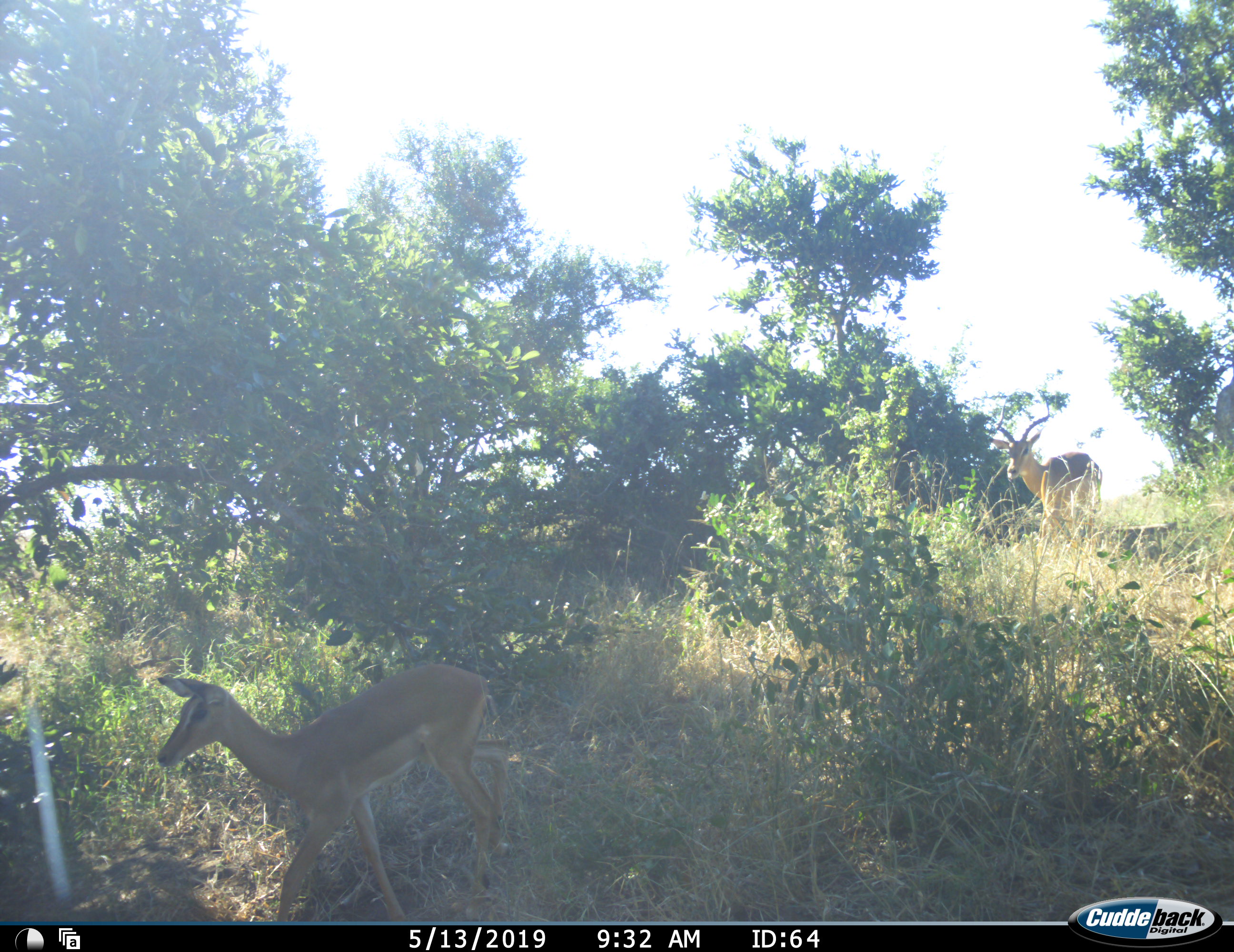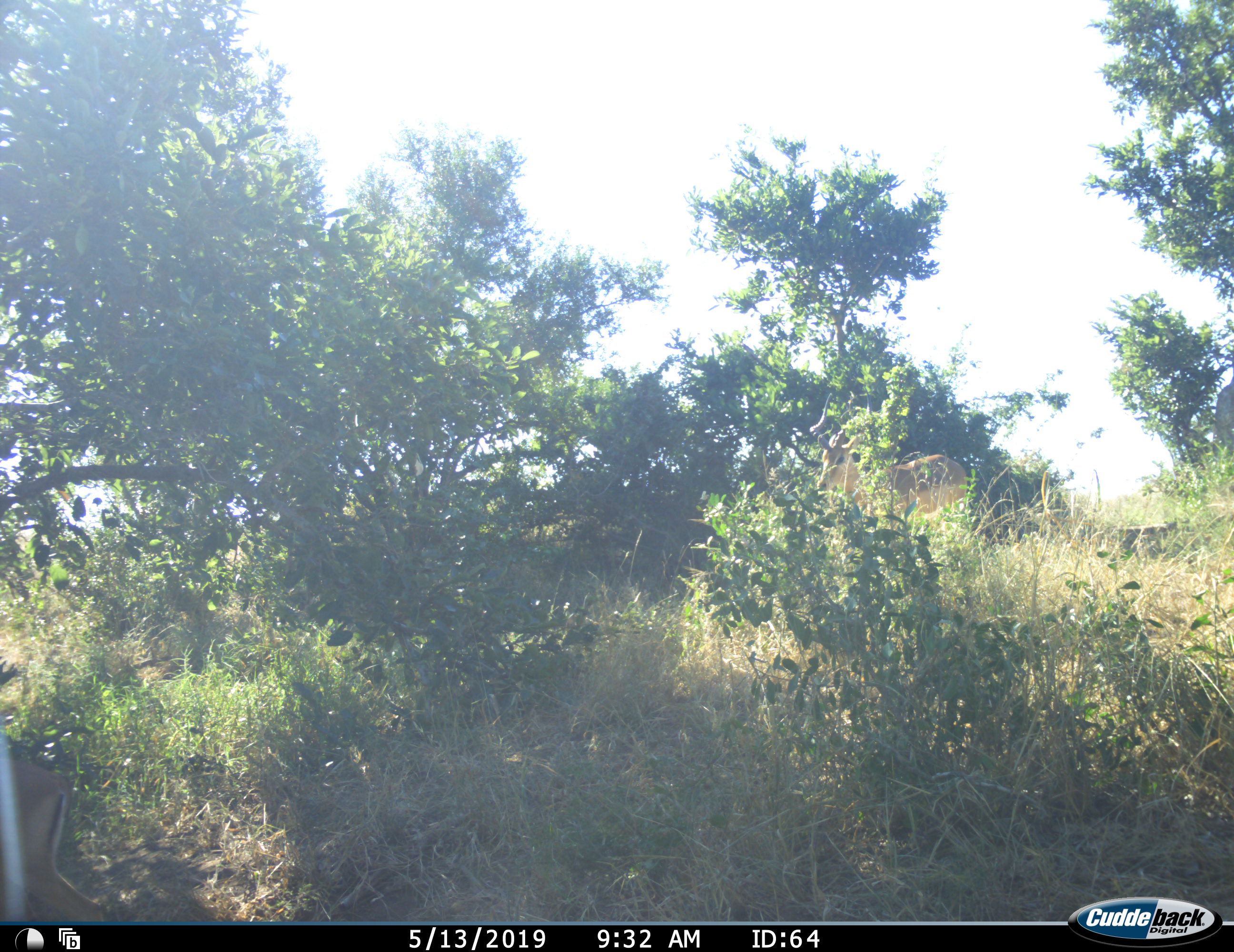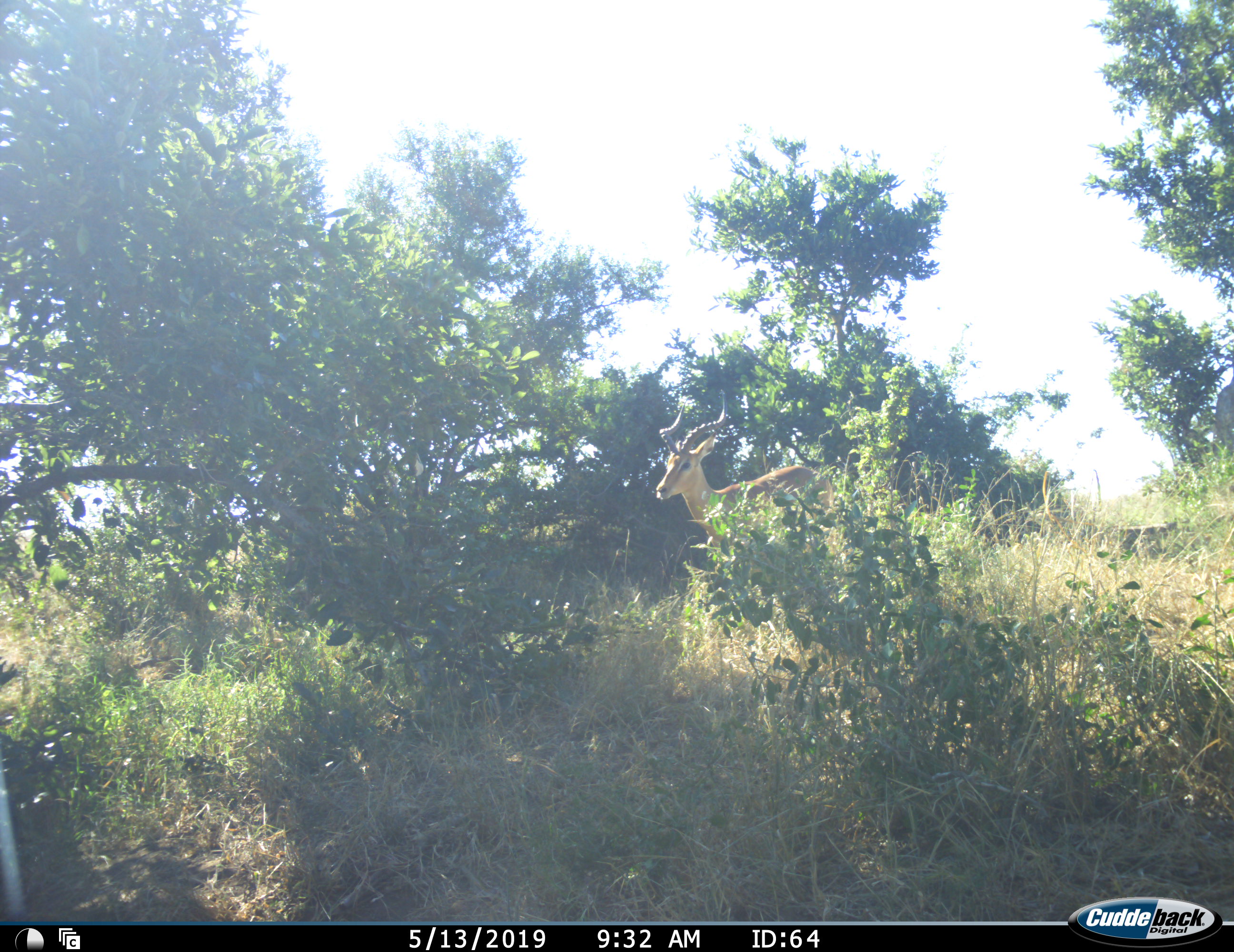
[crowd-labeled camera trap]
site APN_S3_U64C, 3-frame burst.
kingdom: Animalia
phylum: Chordata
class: Mammalia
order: Artiodactyla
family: Bovidae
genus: Aepyceros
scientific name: Aepyceros melampus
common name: impala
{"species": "impala (Aepyceros melampus)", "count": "2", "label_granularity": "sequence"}